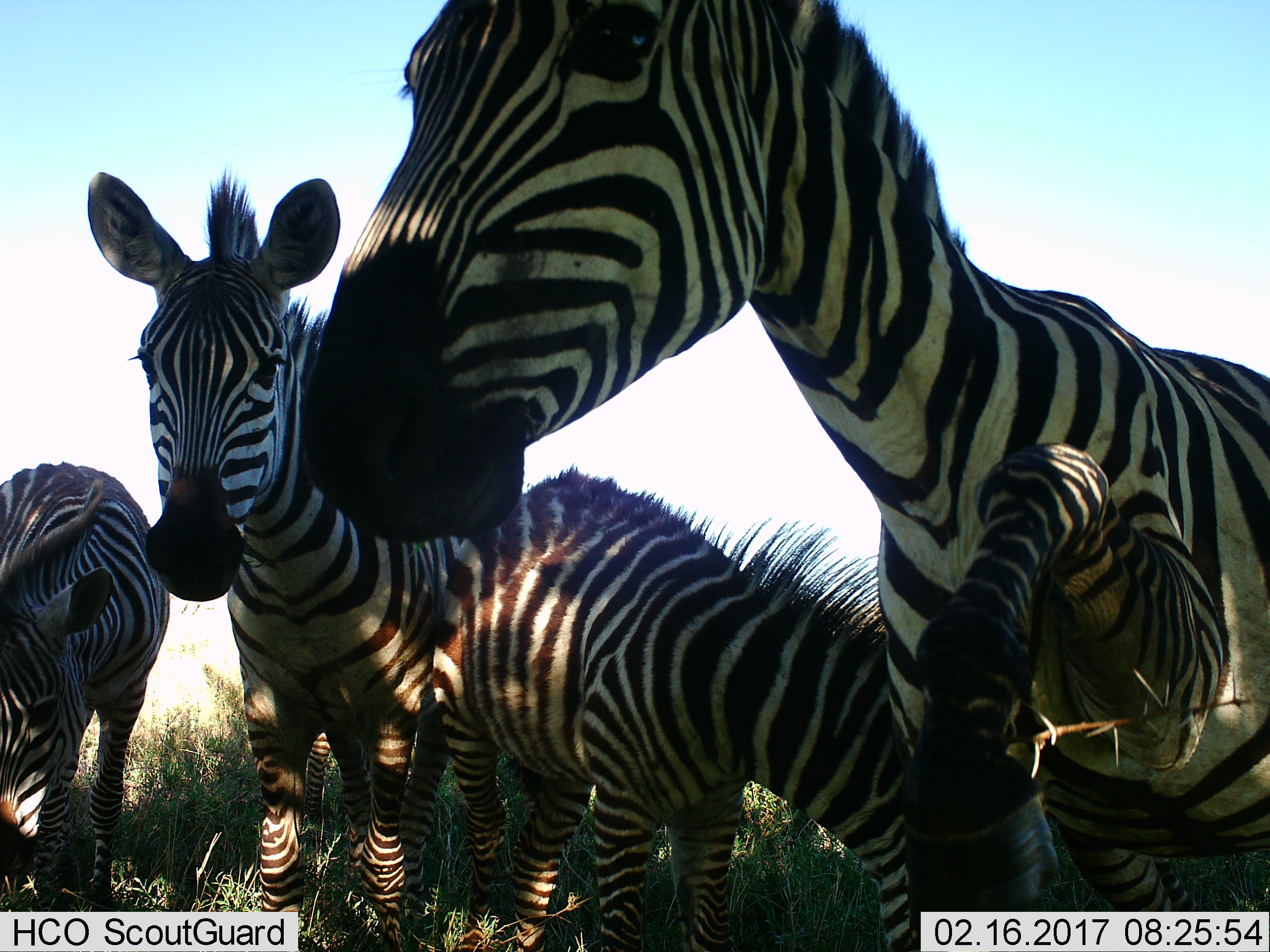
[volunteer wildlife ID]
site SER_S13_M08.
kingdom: Animalia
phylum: Chordata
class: Mammalia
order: Perissodactyla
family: Equidae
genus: Equus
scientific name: Equus quagga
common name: plains zebra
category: zebraplains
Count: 4.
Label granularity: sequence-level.